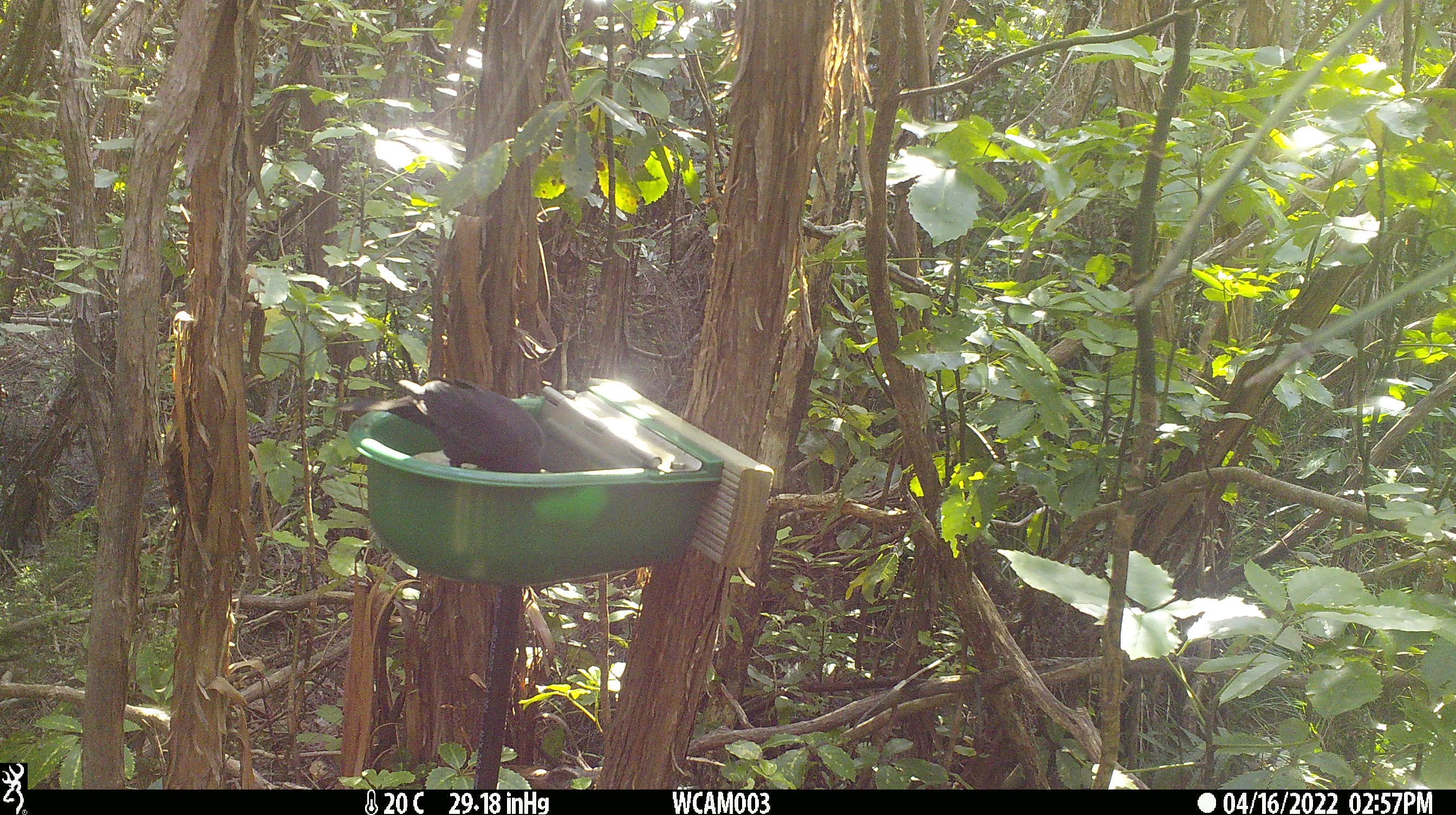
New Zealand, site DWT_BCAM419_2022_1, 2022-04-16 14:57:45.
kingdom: Animalia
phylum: Chordata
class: Aves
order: Passeriformes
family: Turdidae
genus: Turdus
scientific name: Turdus merula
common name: eurasian blackbird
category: blackbird